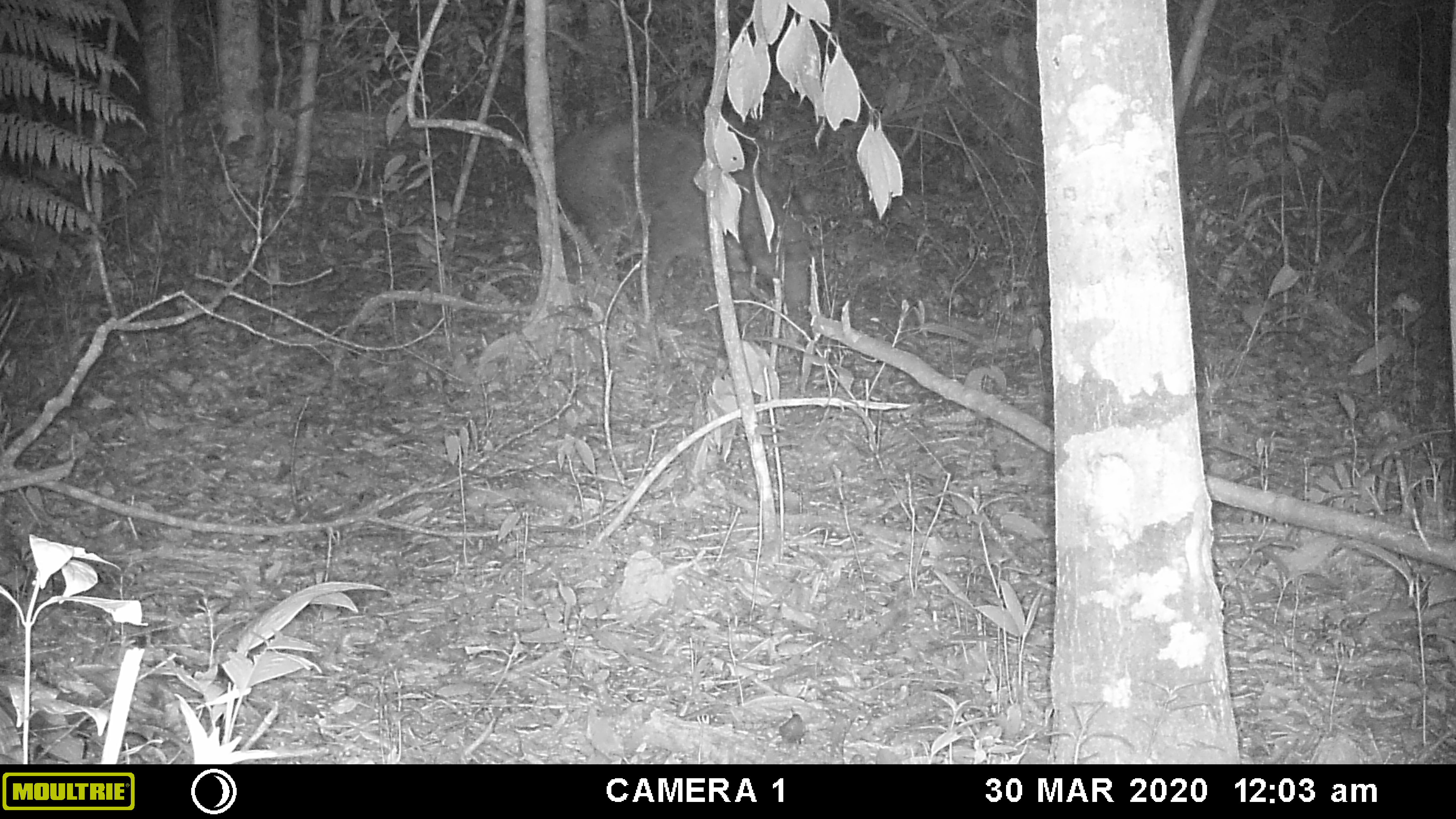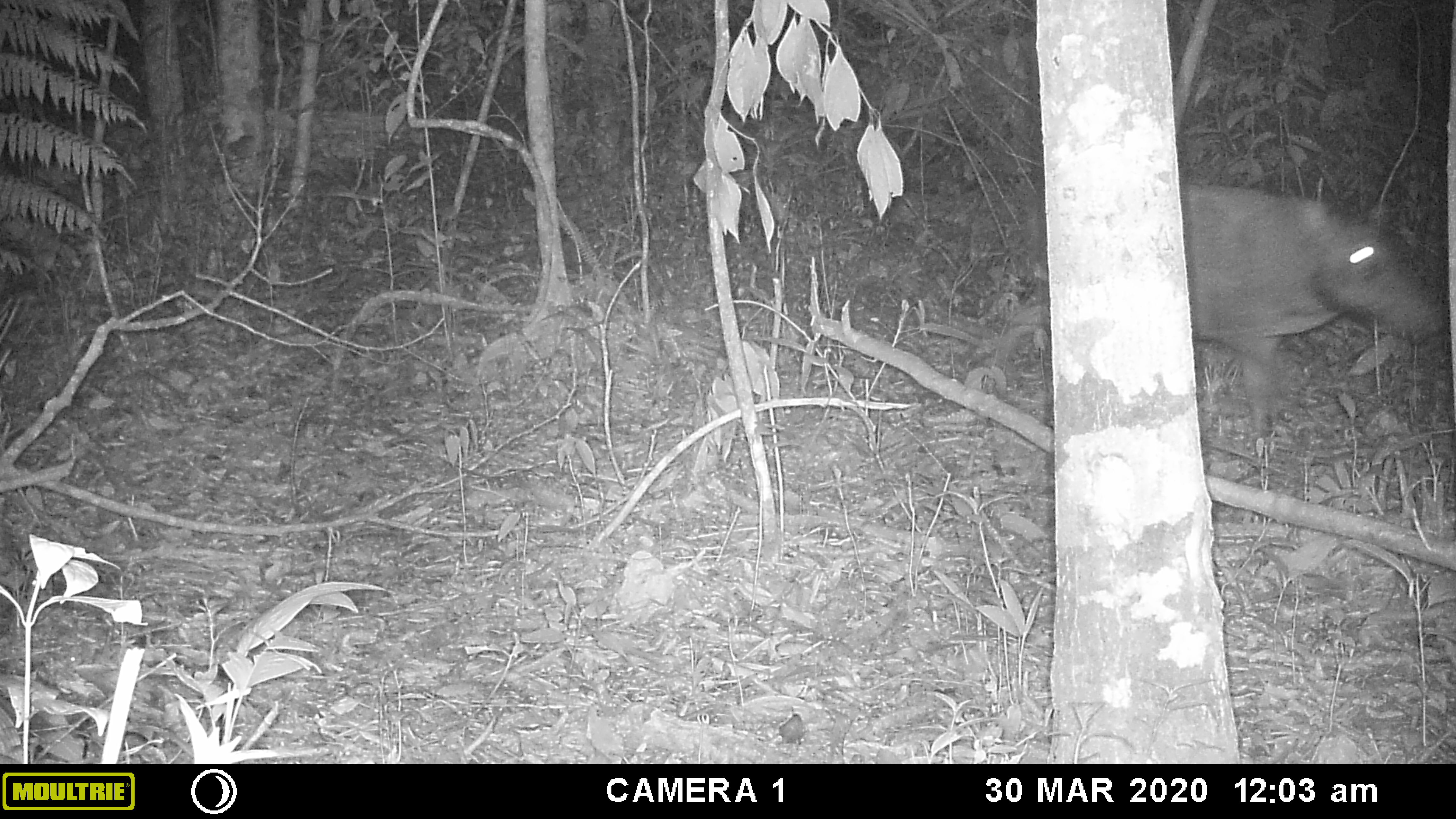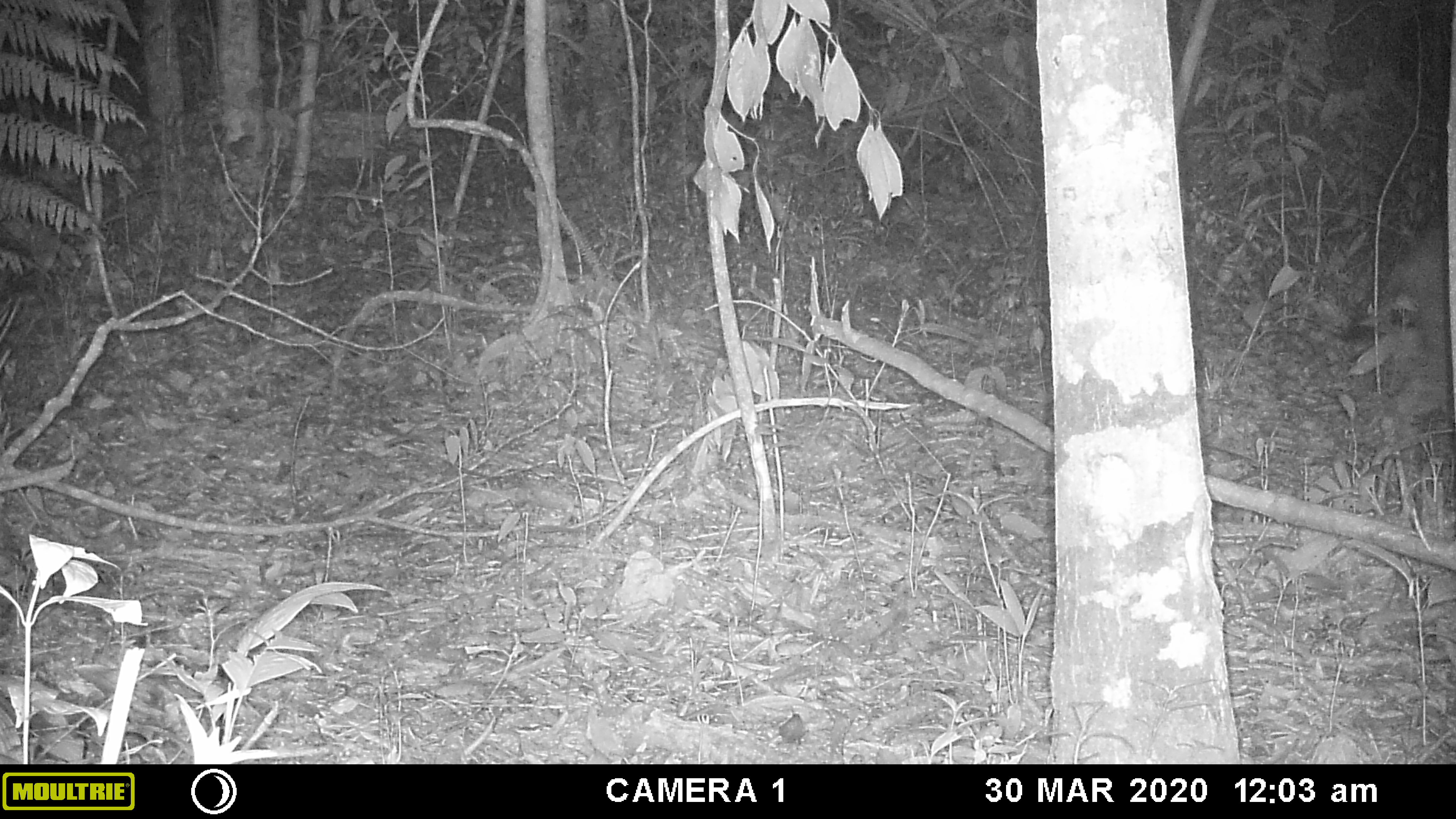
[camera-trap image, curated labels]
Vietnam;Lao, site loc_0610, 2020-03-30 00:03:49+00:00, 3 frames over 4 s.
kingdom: Animalia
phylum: Chordata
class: Mammalia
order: Artiodactyla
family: Suidae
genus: Sus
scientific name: Sus scrofa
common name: eurasian wild pig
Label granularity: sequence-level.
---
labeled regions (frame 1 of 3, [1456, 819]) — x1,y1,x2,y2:
eurasian wild pig: 551,117,816,317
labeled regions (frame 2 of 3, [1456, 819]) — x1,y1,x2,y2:
eurasian wild pig: 1177,182,1448,442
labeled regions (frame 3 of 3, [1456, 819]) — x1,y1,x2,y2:
eurasian wild pig: 1356,219,1456,446